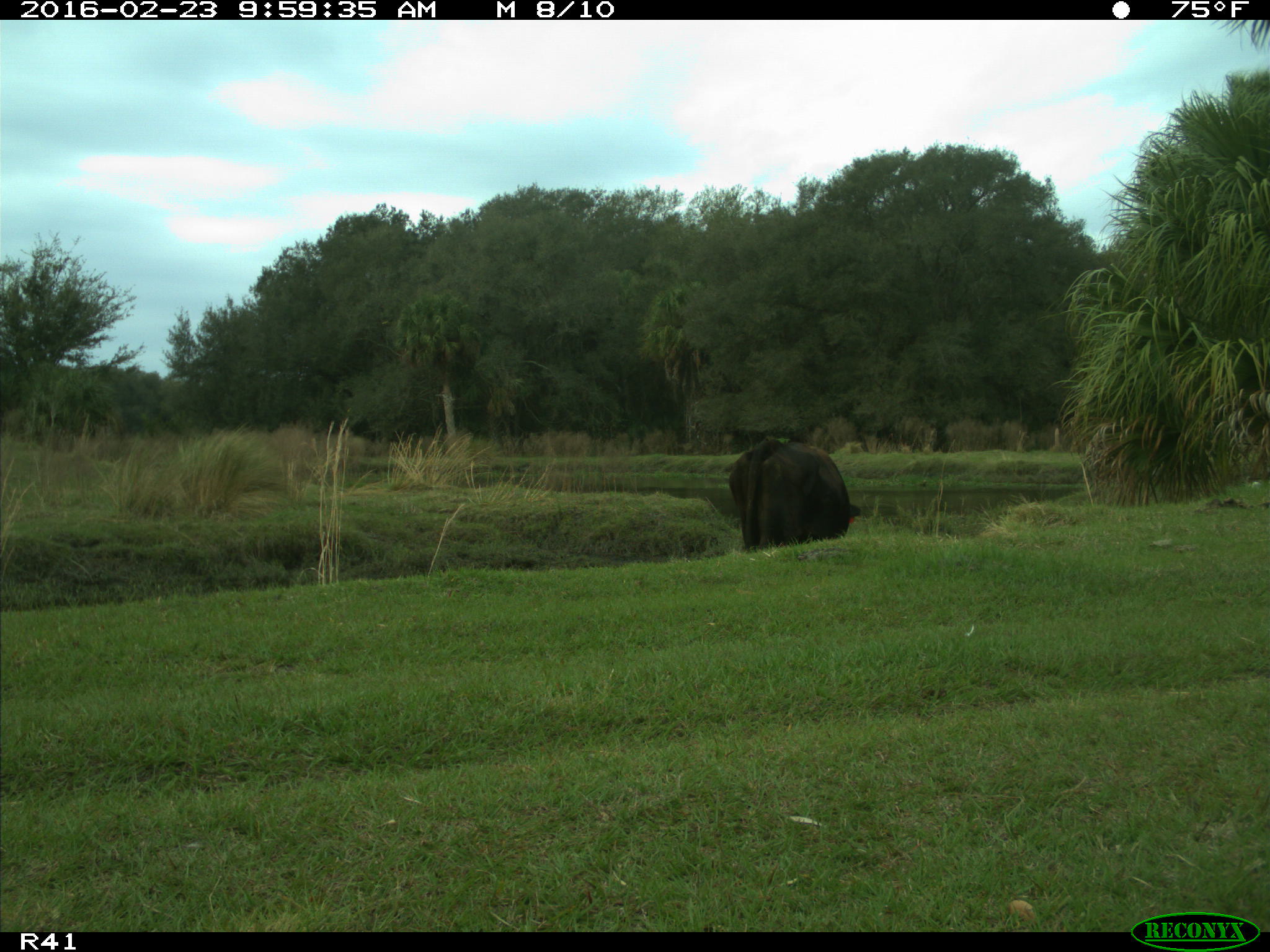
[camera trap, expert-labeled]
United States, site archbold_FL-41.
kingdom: Animalia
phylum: Chordata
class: Mammalia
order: Artiodactyla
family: Bovidae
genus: Bos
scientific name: Bos taurus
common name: domestic cow